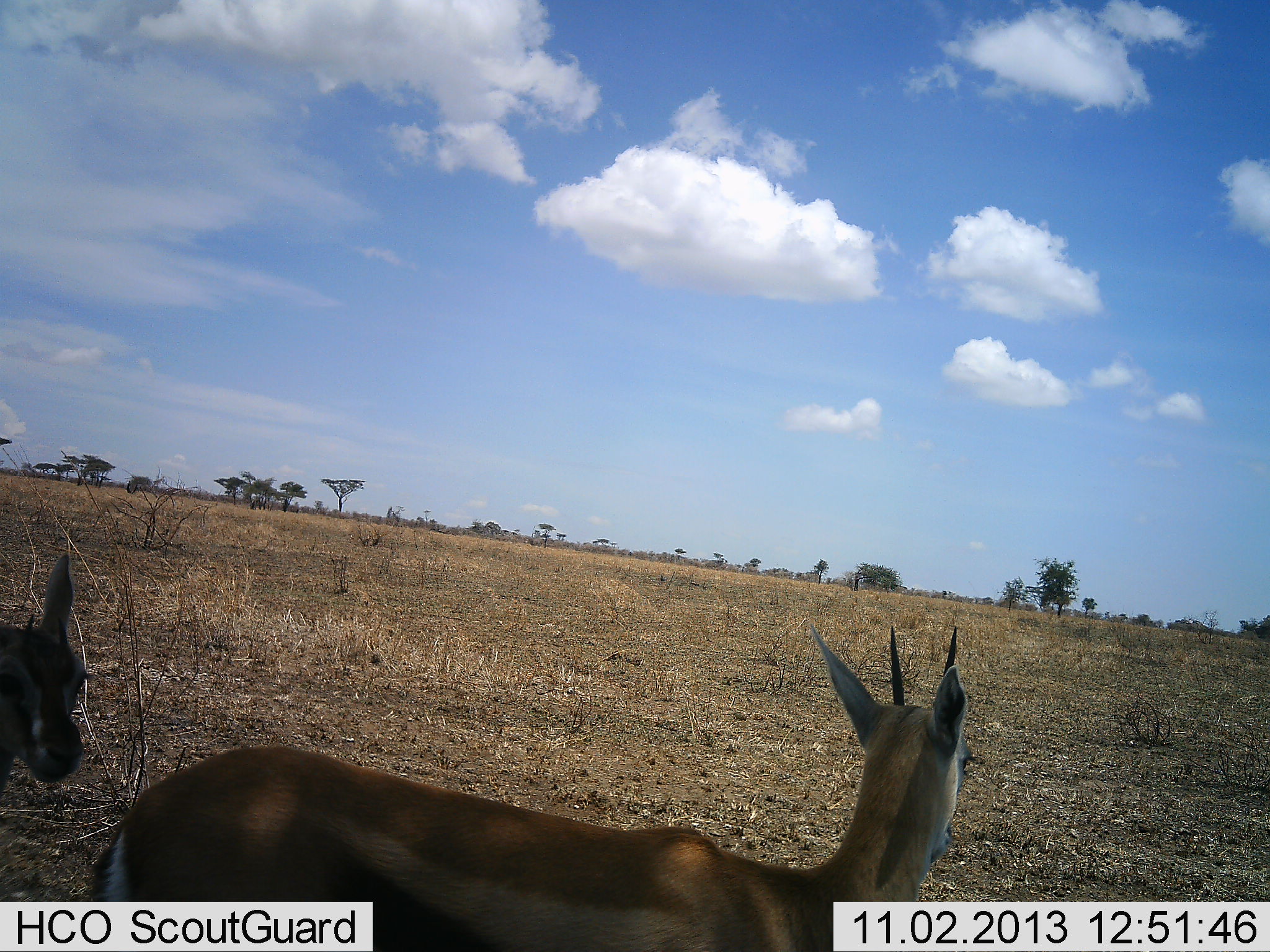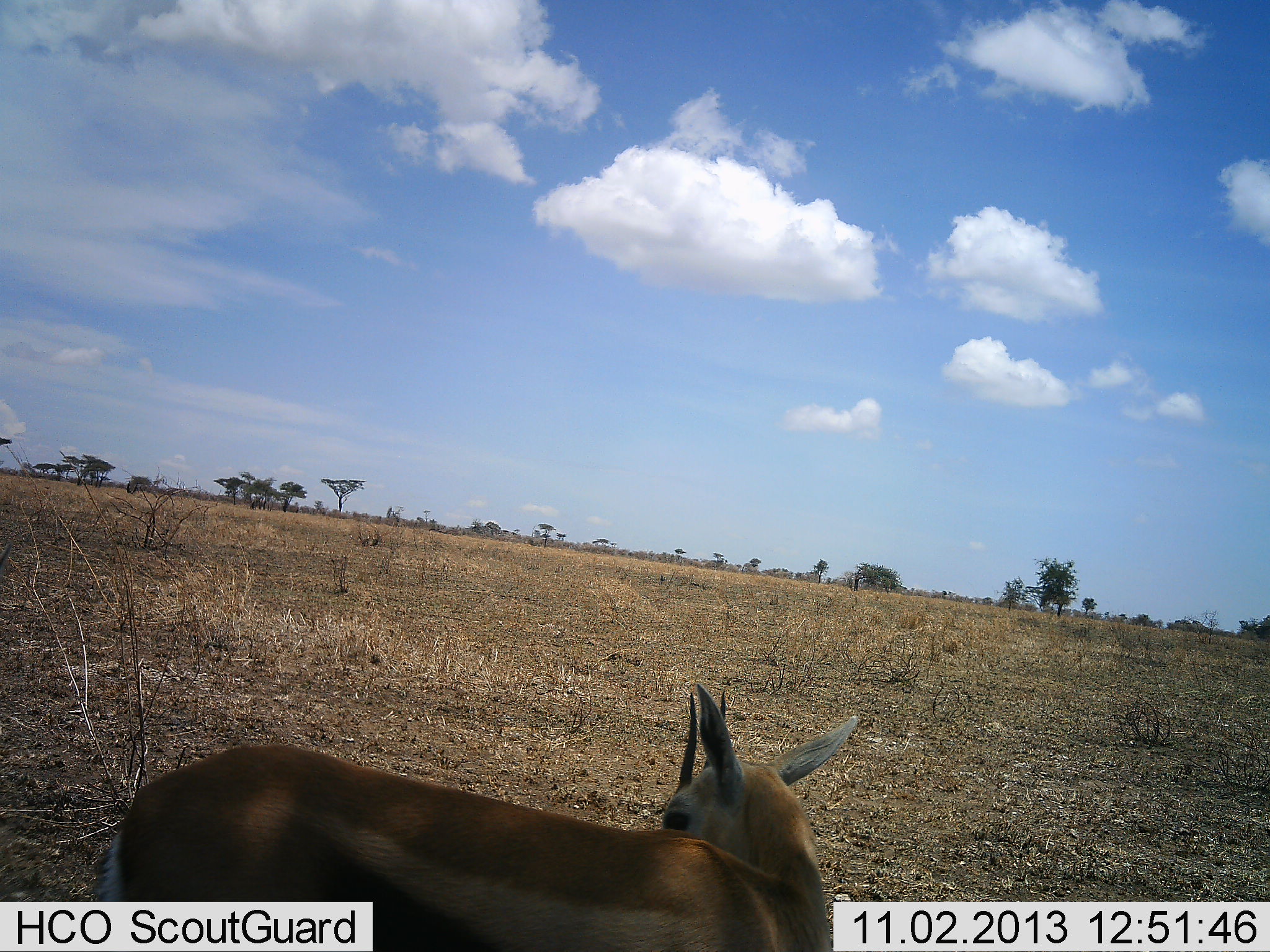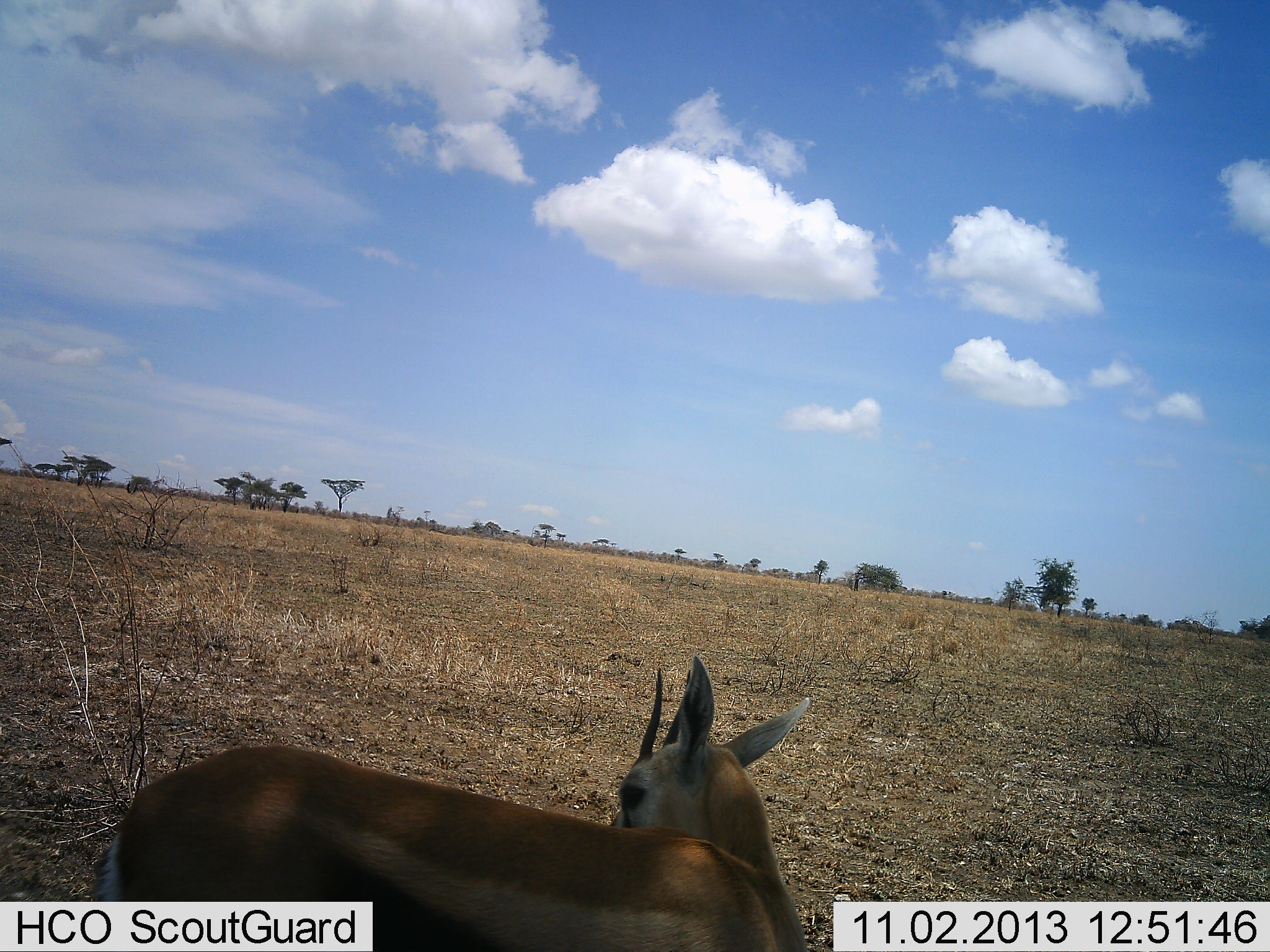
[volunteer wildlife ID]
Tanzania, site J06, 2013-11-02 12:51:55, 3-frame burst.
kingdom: Animalia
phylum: Chordata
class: Mammalia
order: Artiodactyla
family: Bovidae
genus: Eudorcas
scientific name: Eudorcas thomsonii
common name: thomson's gazelle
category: gazellethomsons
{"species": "gazellethomsons (thomson's gazelle) (Eudorcas thomsonii)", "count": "2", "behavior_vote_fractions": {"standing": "88%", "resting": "12%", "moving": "47%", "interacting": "0%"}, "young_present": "6%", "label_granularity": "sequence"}